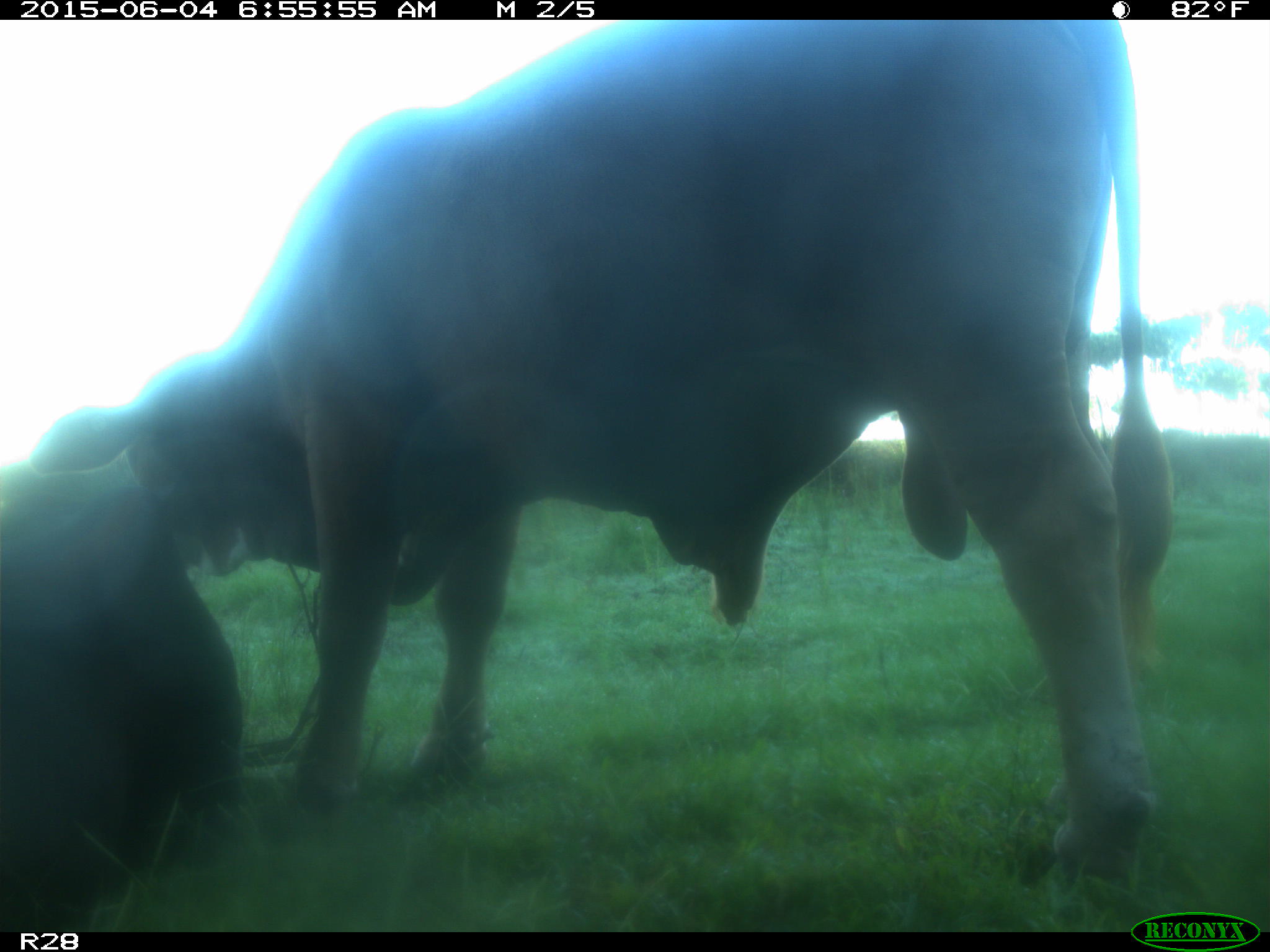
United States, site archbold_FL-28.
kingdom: Animalia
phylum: Chordata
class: Mammalia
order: Artiodactyla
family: Bovidae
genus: Bos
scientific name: Bos taurus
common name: domestic cow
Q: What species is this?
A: Bos taurus (domestic cow).